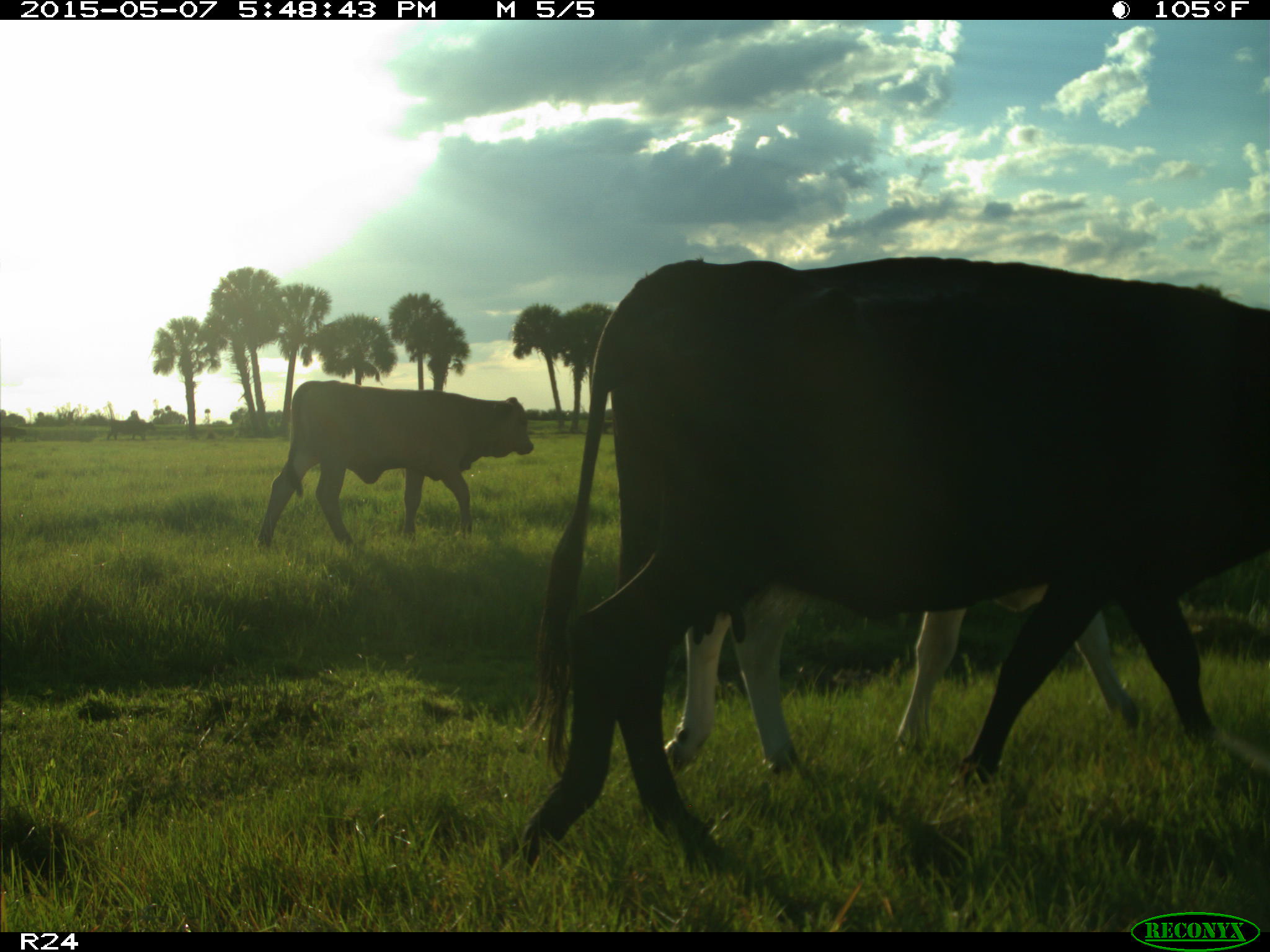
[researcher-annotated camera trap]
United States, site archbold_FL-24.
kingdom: Animalia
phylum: Chordata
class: Mammalia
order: Artiodactyla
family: Bovidae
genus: Bos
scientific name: Bos taurus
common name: domestic cow